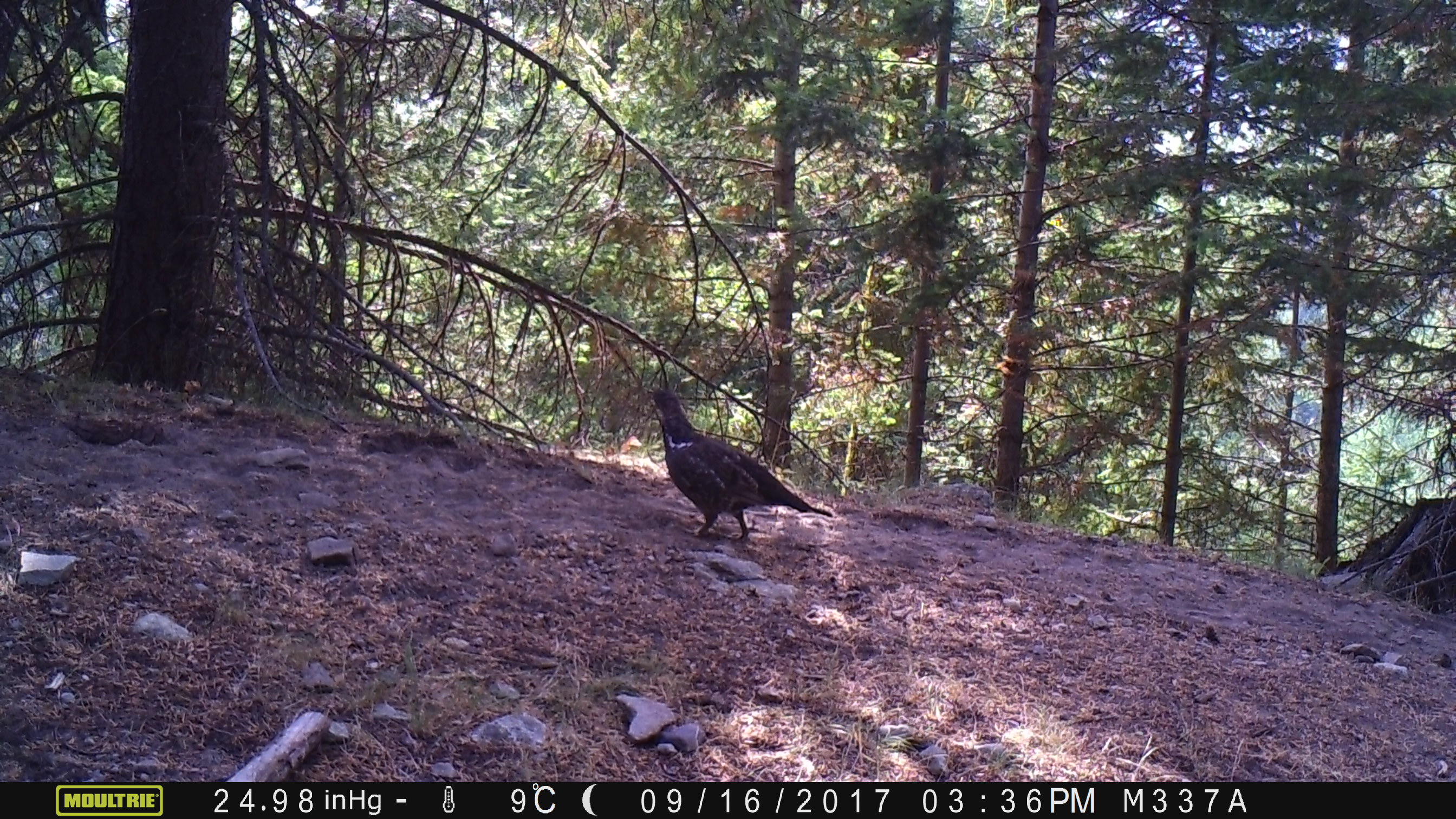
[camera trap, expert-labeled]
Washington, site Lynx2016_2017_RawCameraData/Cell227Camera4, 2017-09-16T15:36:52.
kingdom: Animalia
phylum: Chordata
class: Aves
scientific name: Aves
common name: birds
Aves (birds). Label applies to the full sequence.